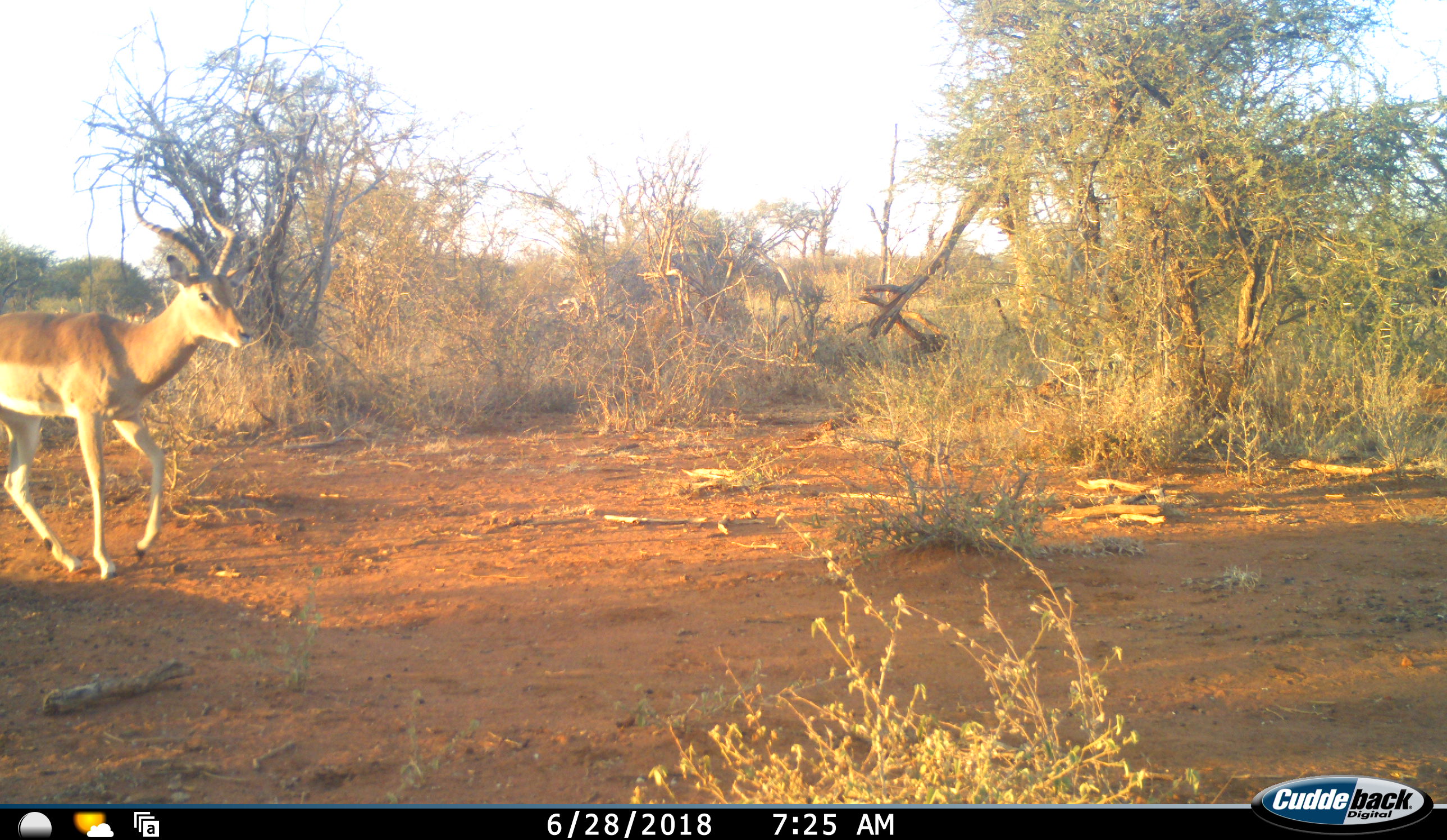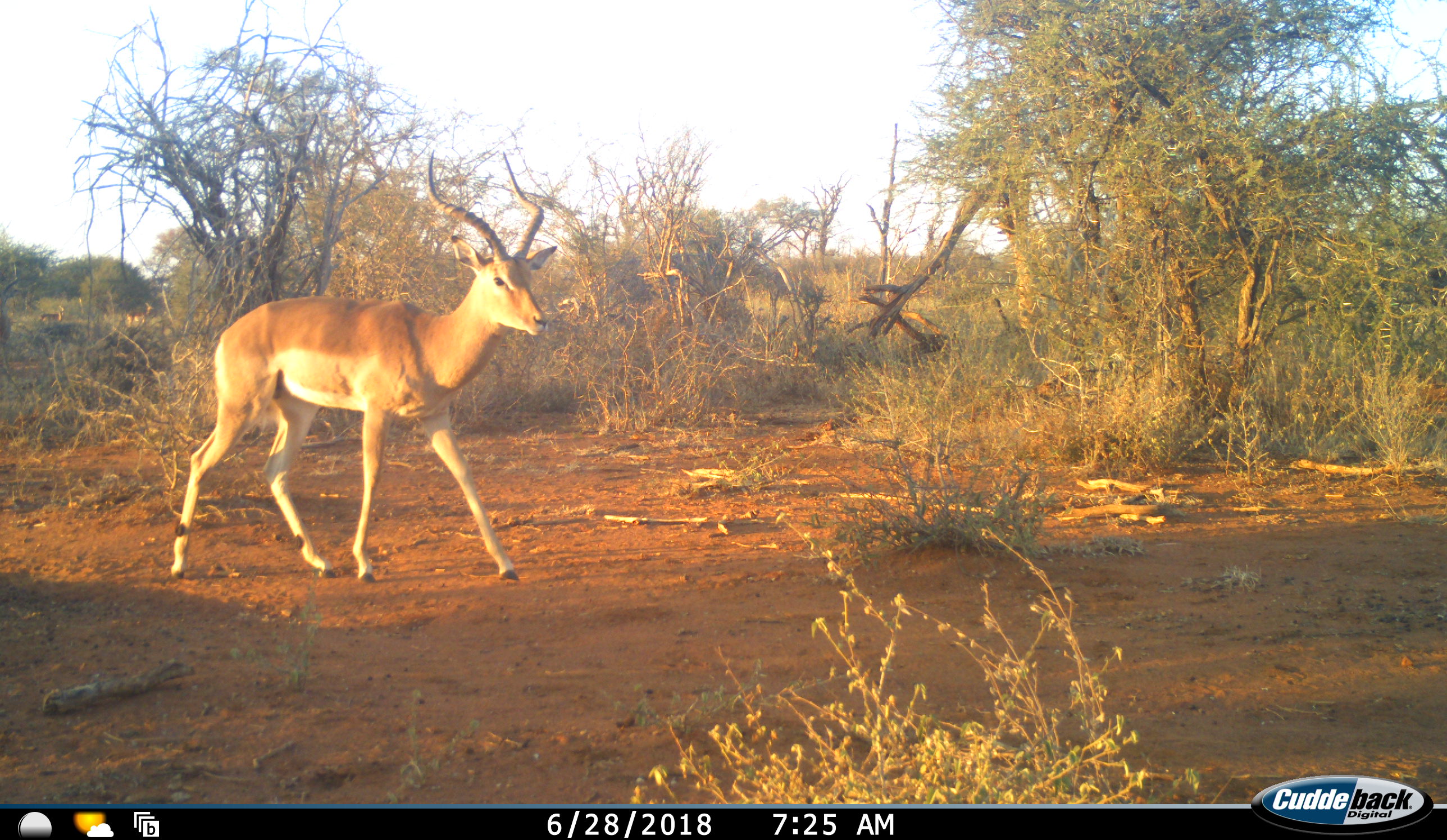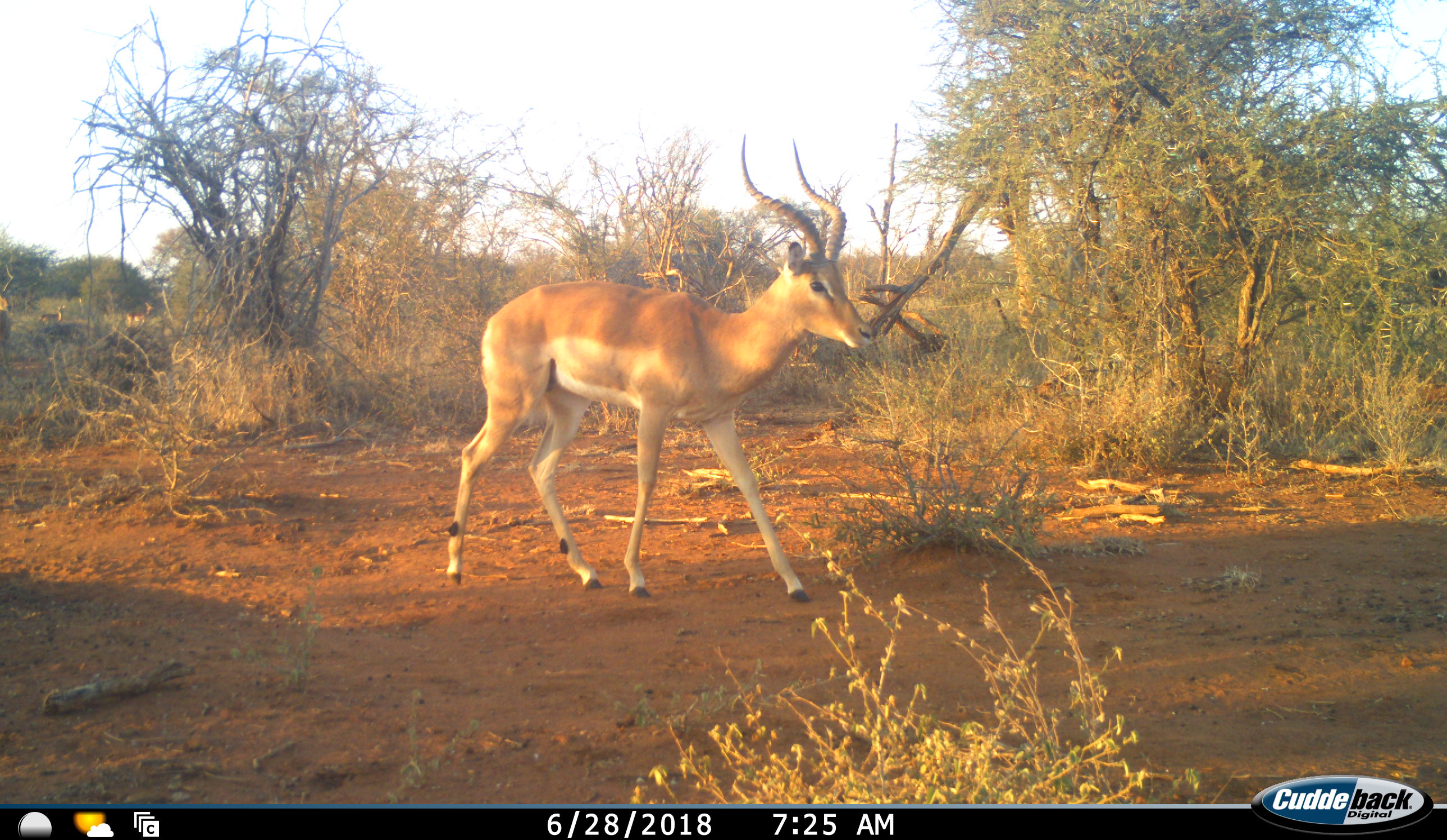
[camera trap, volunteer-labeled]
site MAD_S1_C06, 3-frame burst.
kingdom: Animalia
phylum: Chordata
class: Mammalia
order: Artiodactyla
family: Bovidae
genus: Aepyceros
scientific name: Aepyceros melampus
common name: impala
Impala (Aepyceros melampus), count 1. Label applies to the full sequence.